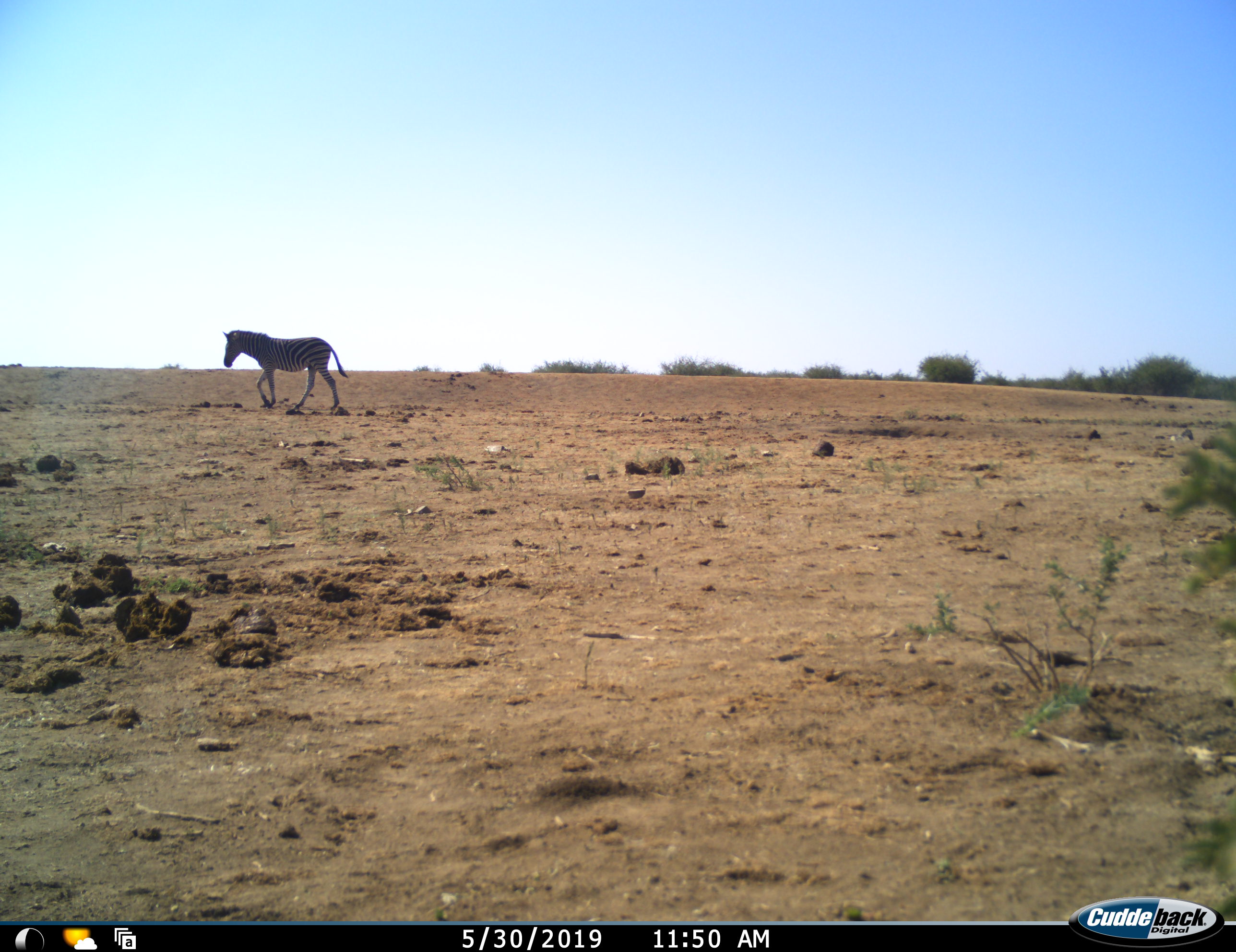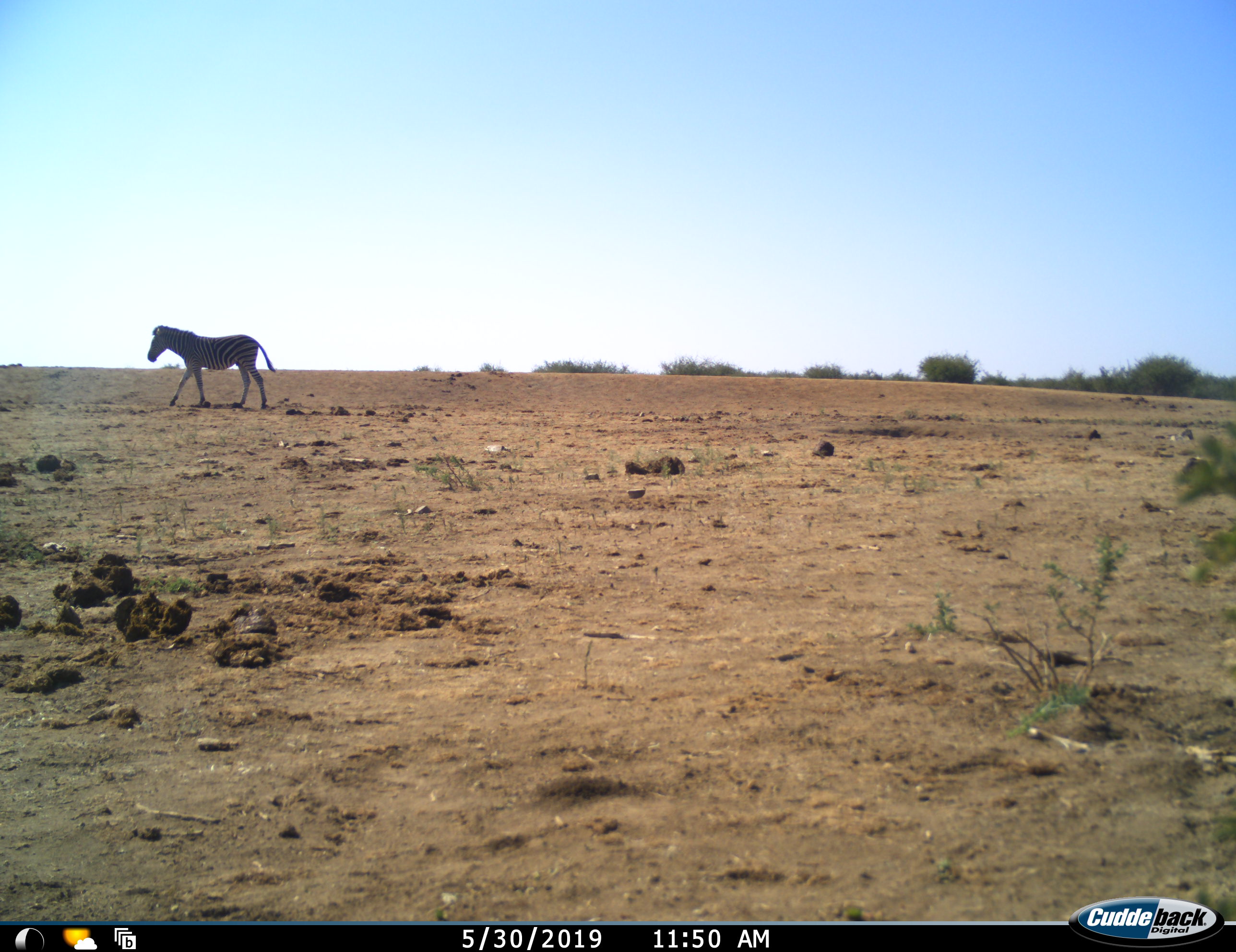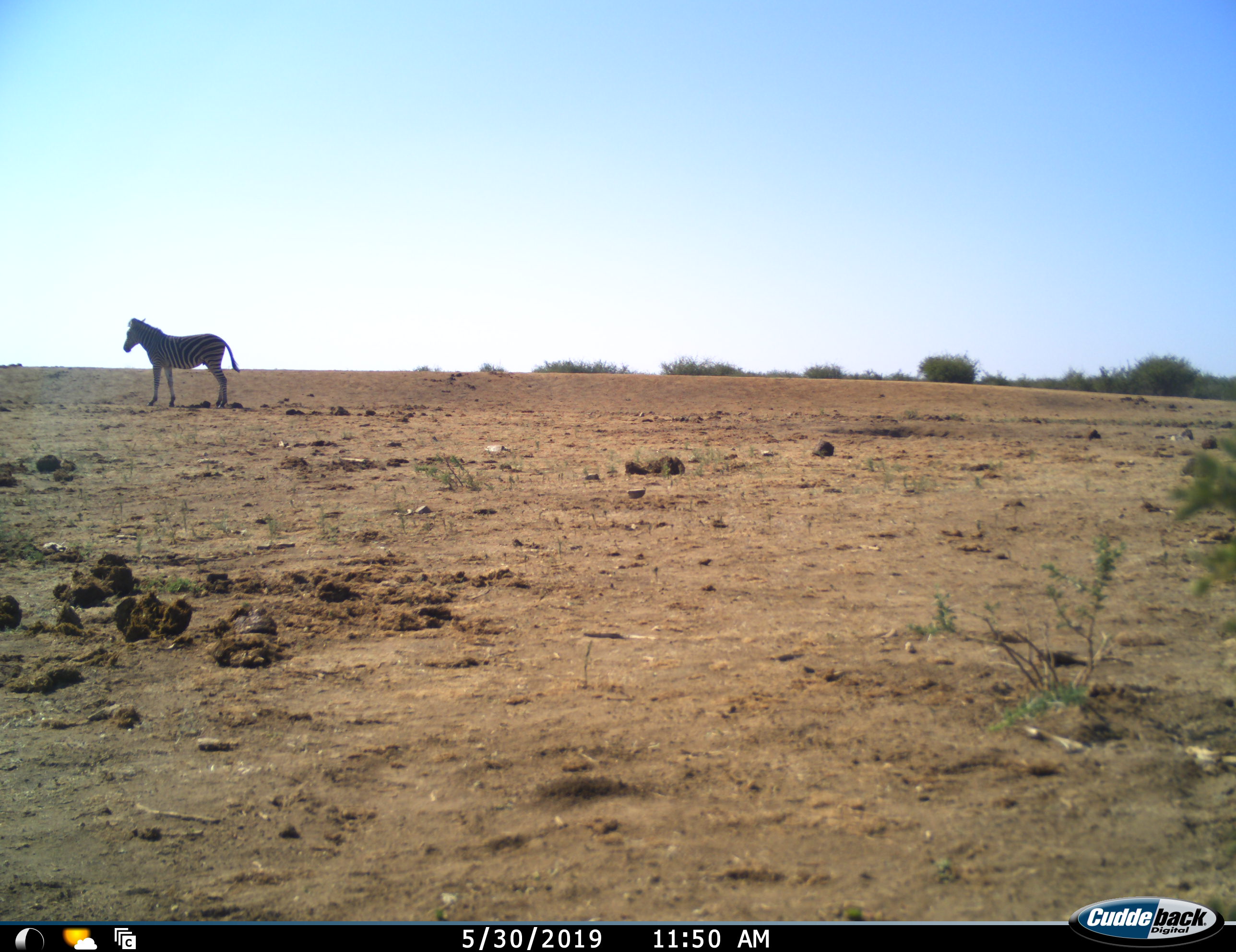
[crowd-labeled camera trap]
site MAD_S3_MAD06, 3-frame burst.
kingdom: Animalia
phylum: Chordata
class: Mammalia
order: Perissodactyla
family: Equidae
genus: Equus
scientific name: Equus quagga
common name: plains zebra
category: zebraplains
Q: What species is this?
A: Zebraplains (plains zebra) (Equus quagga).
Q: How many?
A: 1.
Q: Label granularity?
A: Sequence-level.